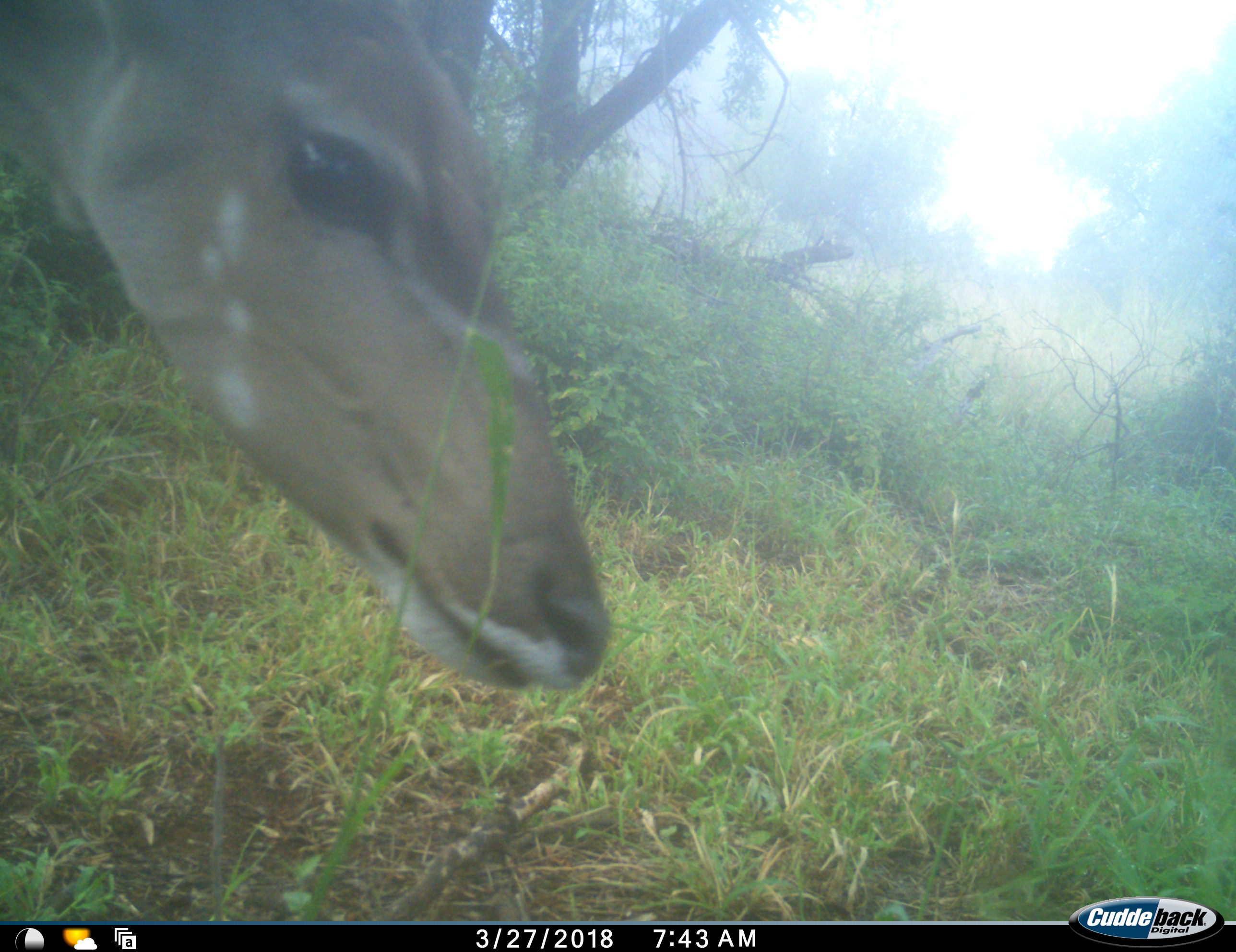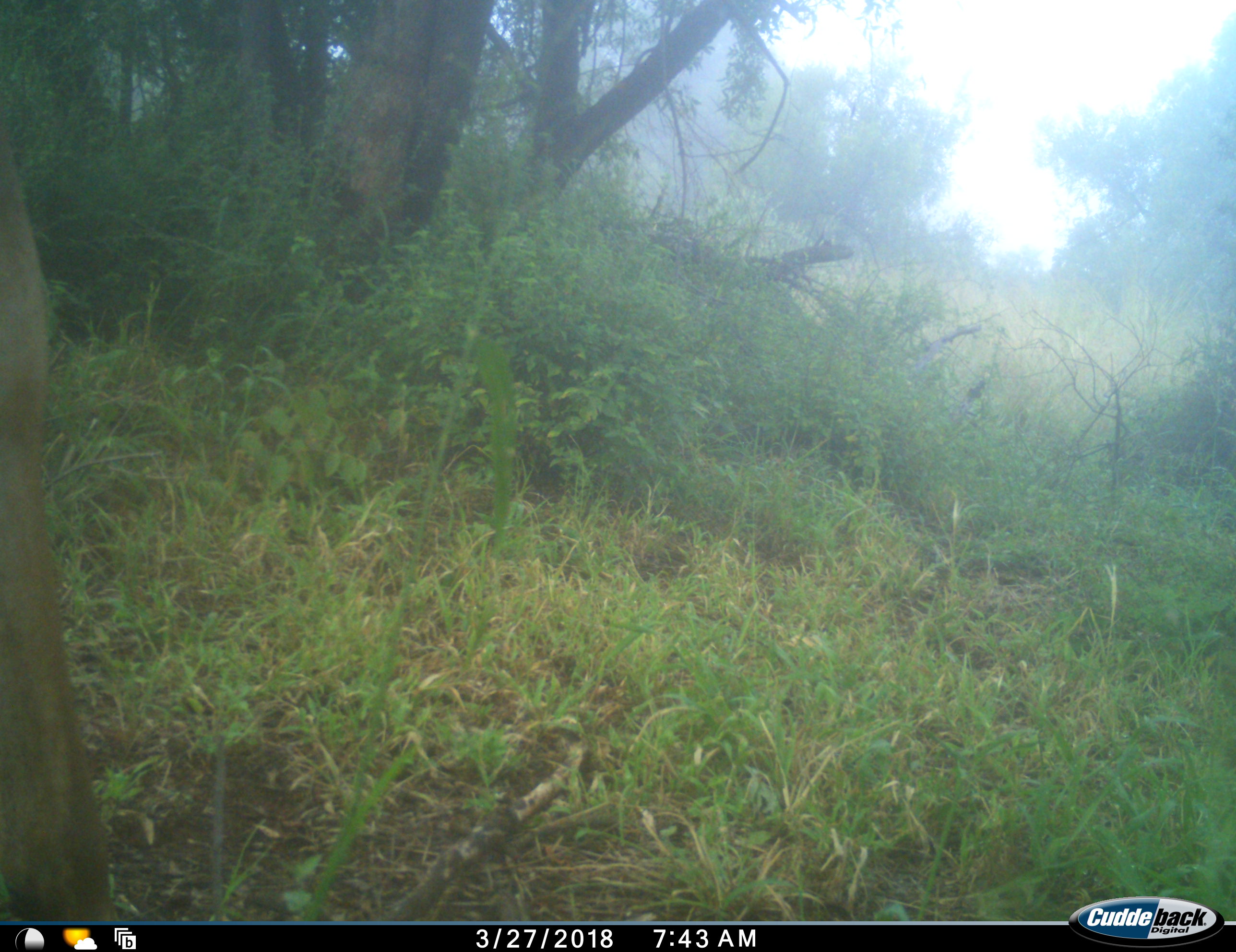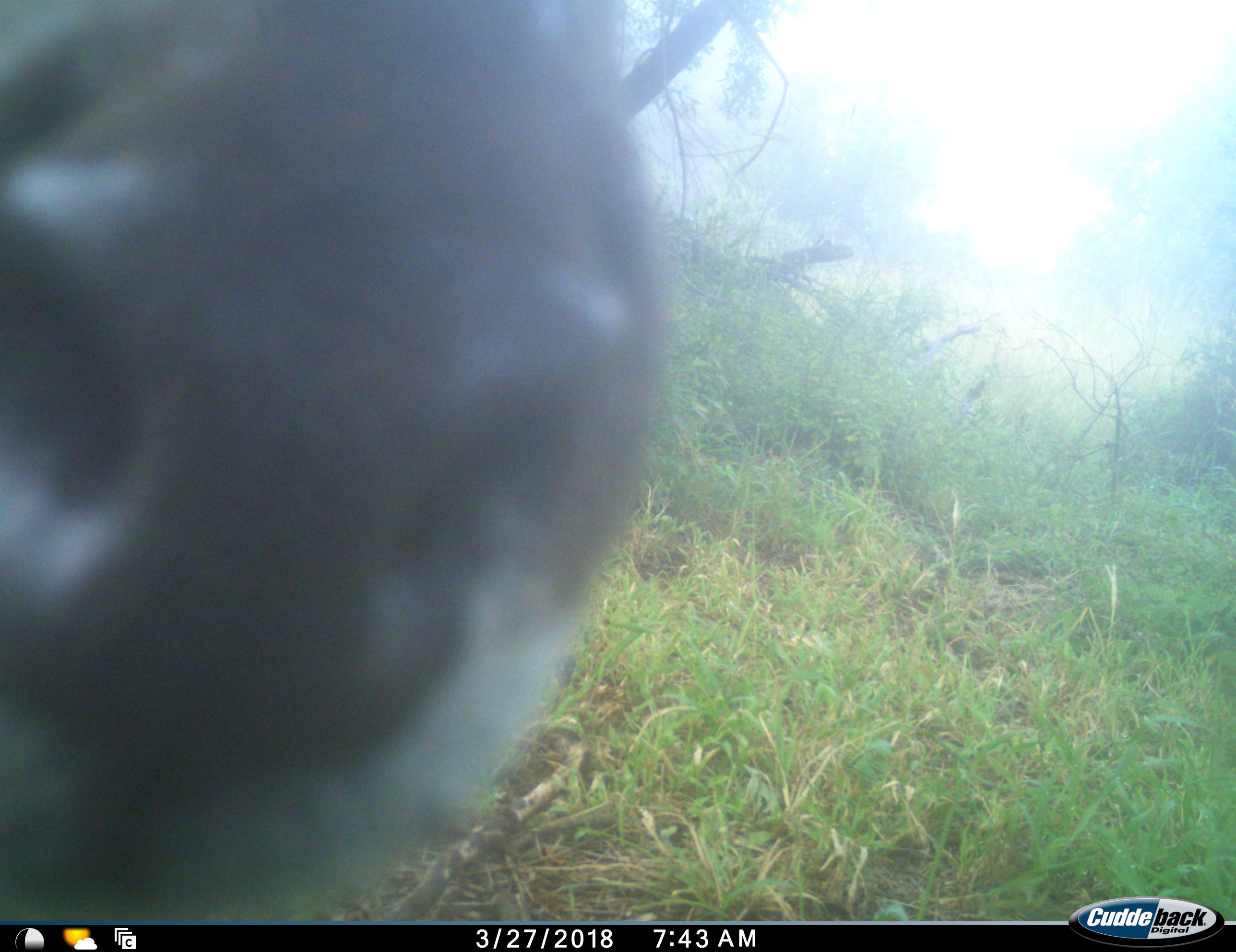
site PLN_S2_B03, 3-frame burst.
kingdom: Animalia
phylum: Chordata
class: Mammalia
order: Artiodactyla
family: Bovidae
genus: Tragelaphus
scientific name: Tragelaphus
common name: kudu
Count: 1.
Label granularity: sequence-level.